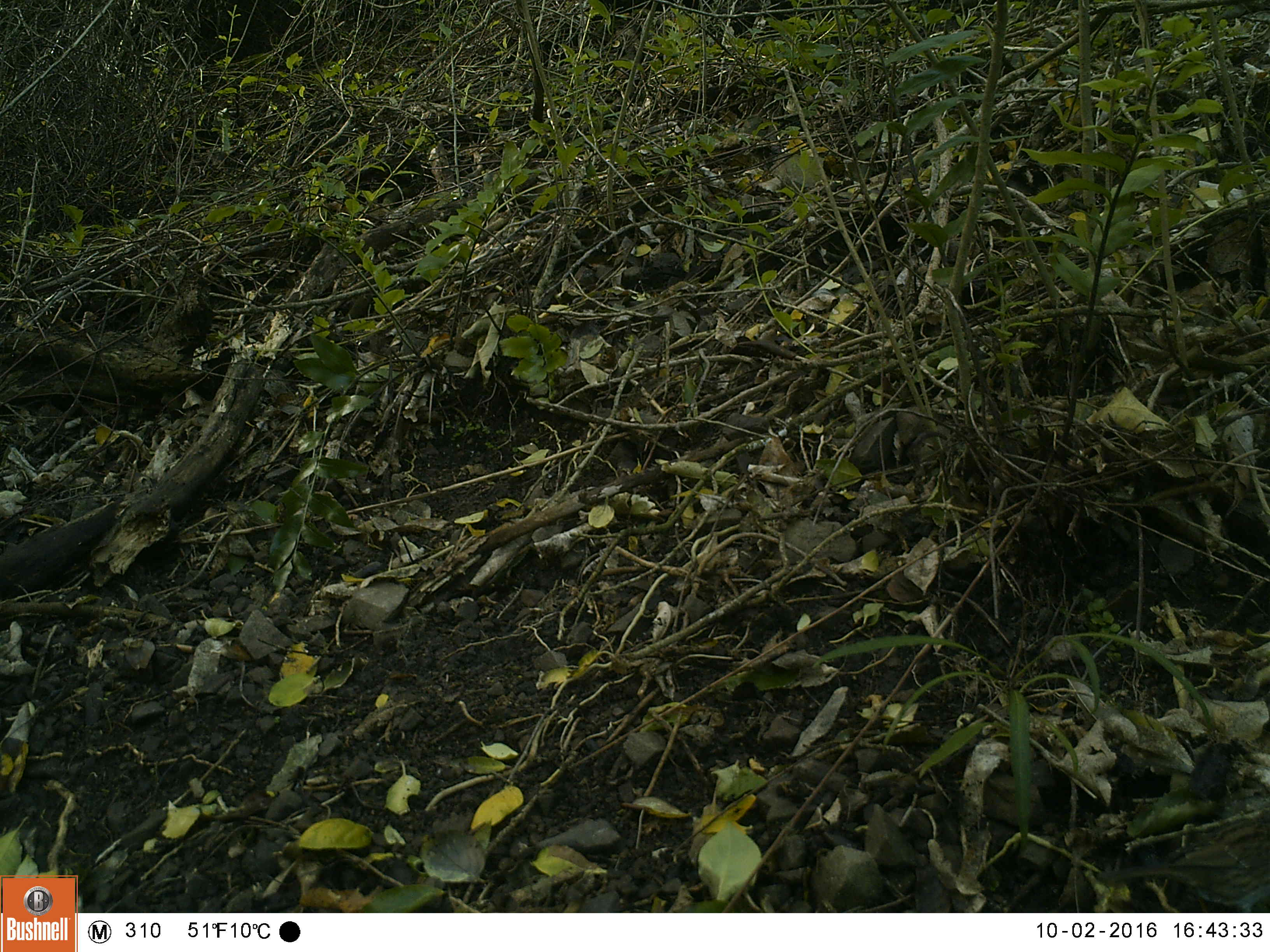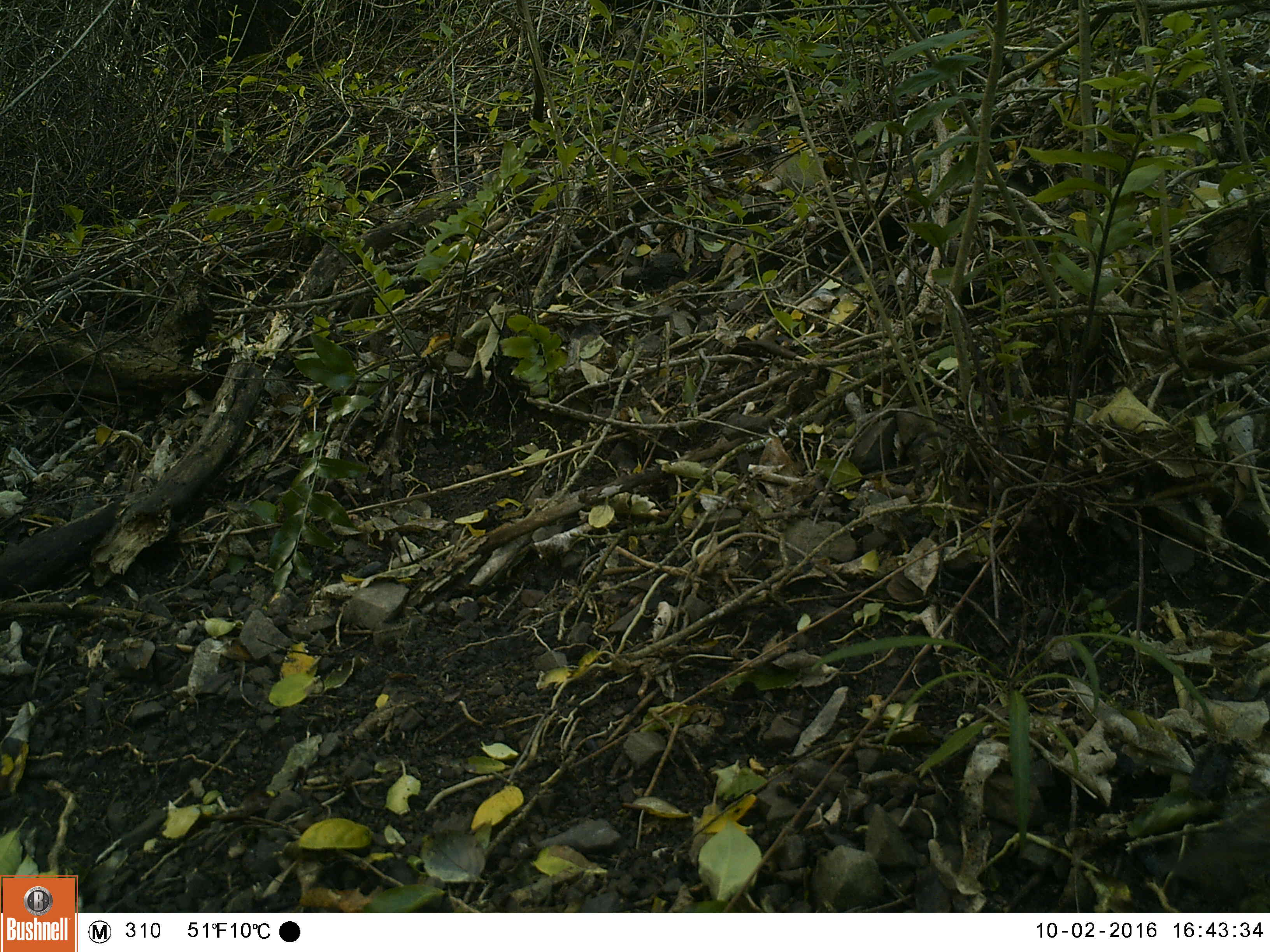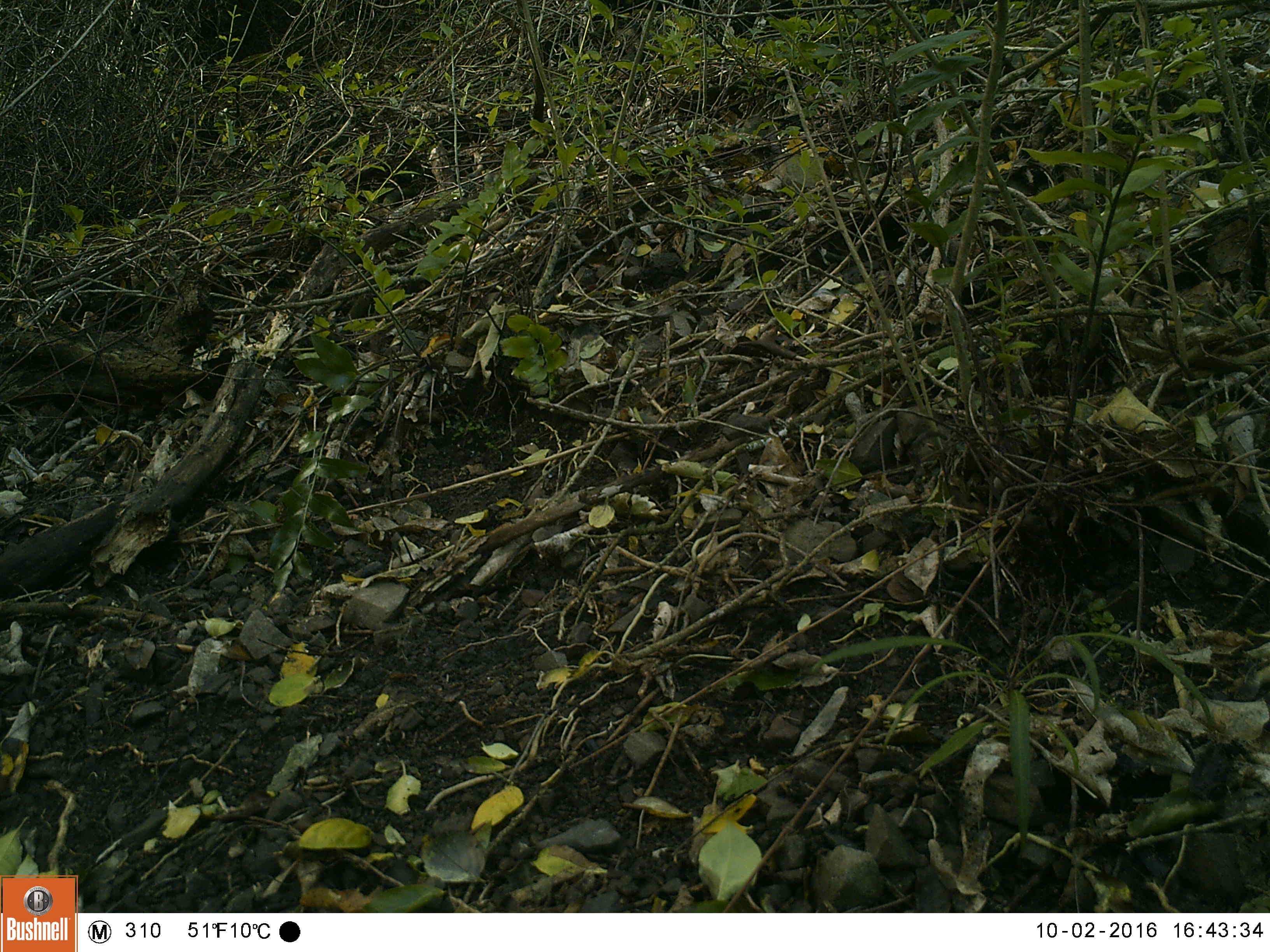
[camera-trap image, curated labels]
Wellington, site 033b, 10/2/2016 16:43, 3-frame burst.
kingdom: Animalia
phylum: Chordata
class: Aves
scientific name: Aves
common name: bird